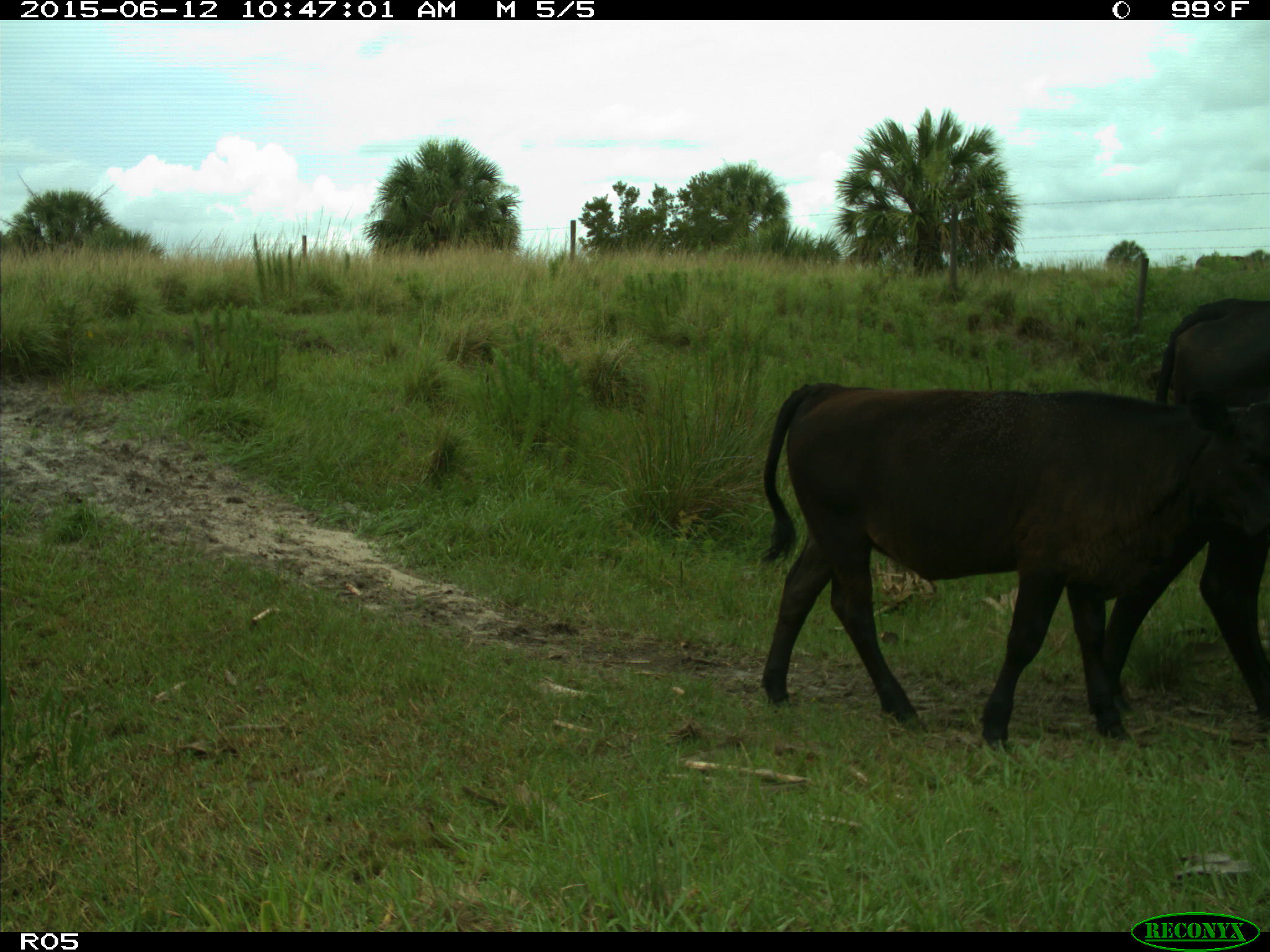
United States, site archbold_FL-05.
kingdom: Animalia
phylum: Chordata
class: Mammalia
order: Artiodactyla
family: Bovidae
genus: Bos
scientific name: Bos taurus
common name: domestic cow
Bos taurus (domestic cow).